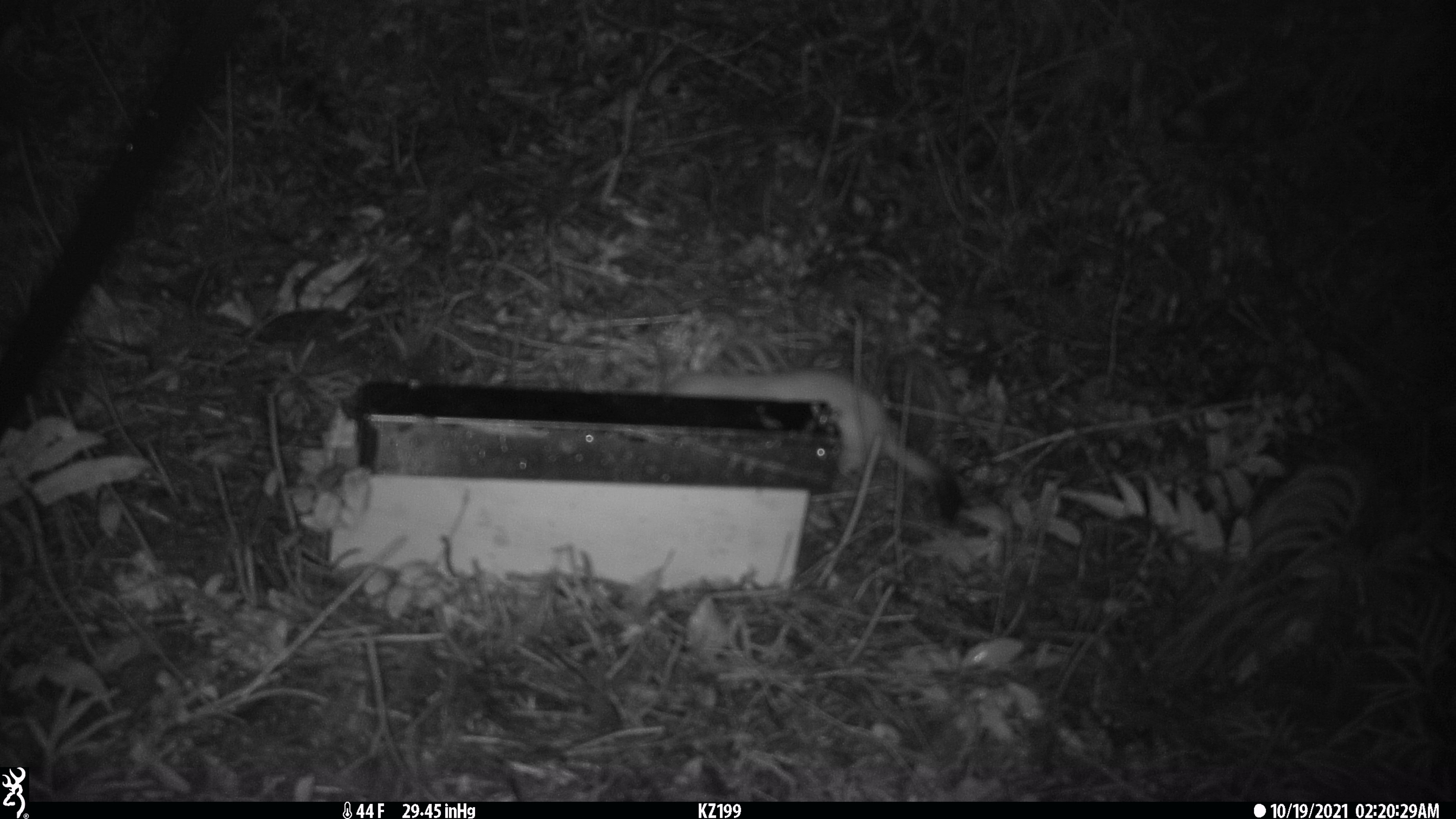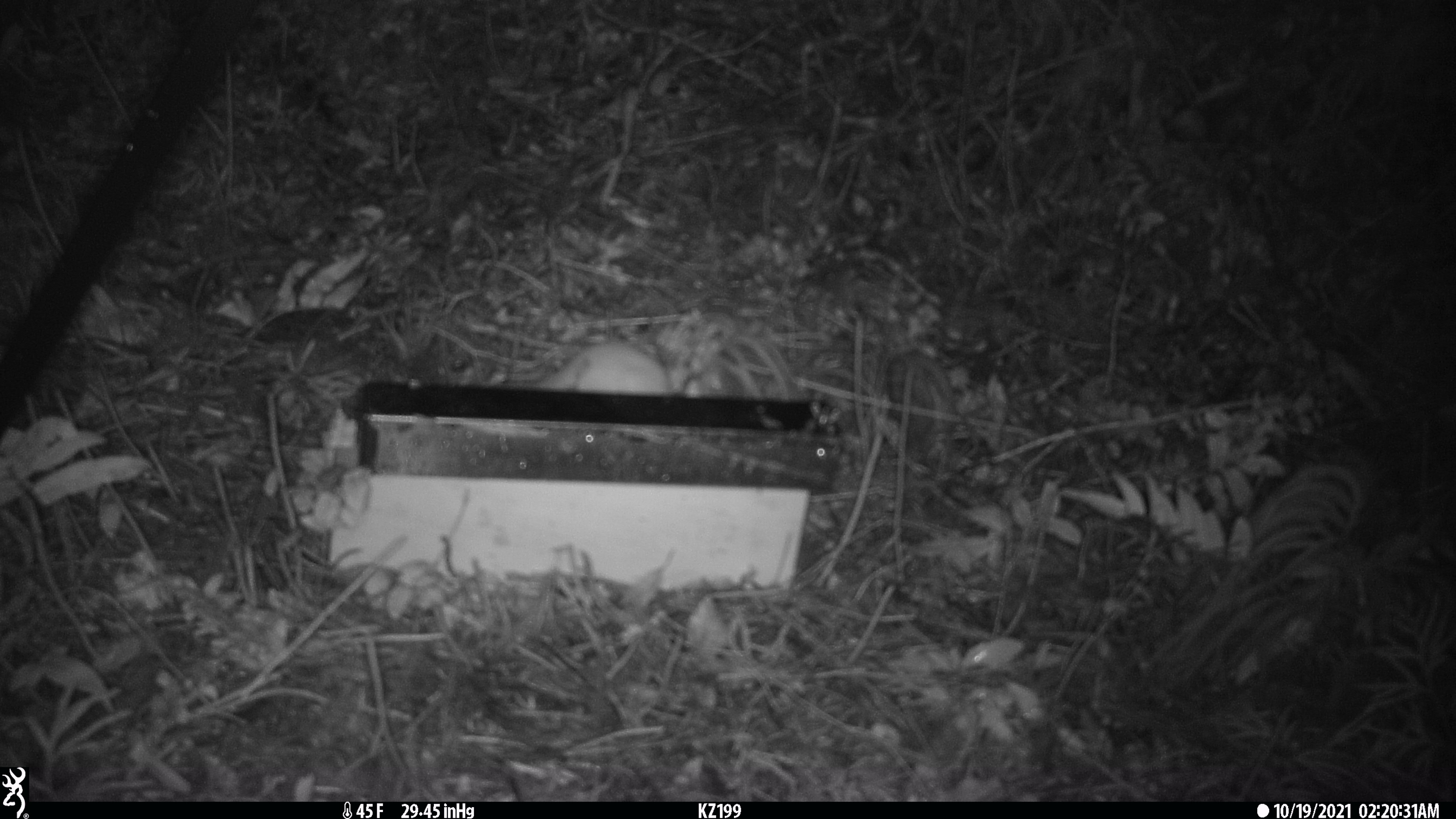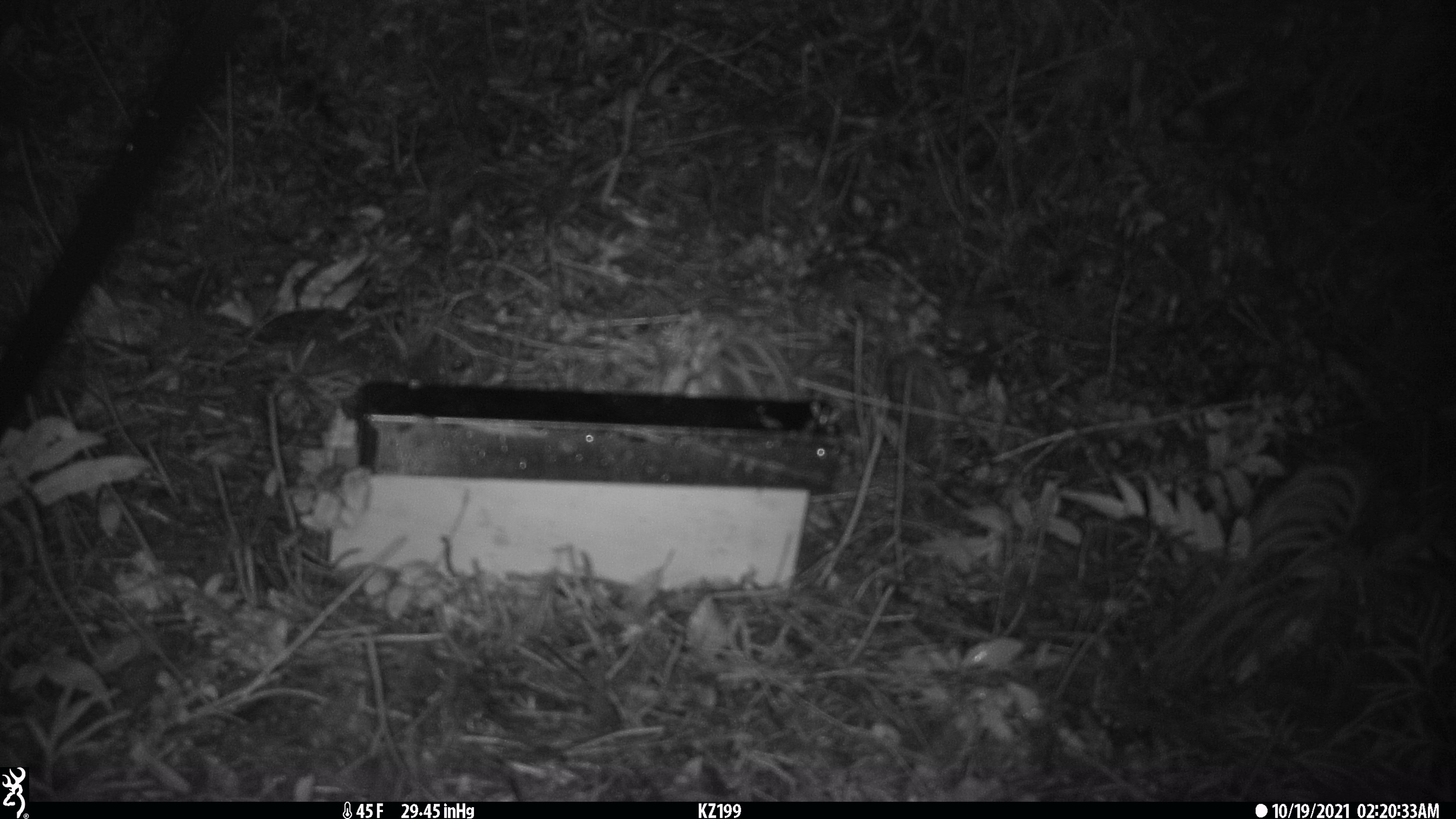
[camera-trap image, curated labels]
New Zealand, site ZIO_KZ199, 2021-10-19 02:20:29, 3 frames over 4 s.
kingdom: Animalia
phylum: Chordata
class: Mammalia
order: Carnivora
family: Mustelidae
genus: Mustela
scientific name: Mustela erminea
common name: stoat